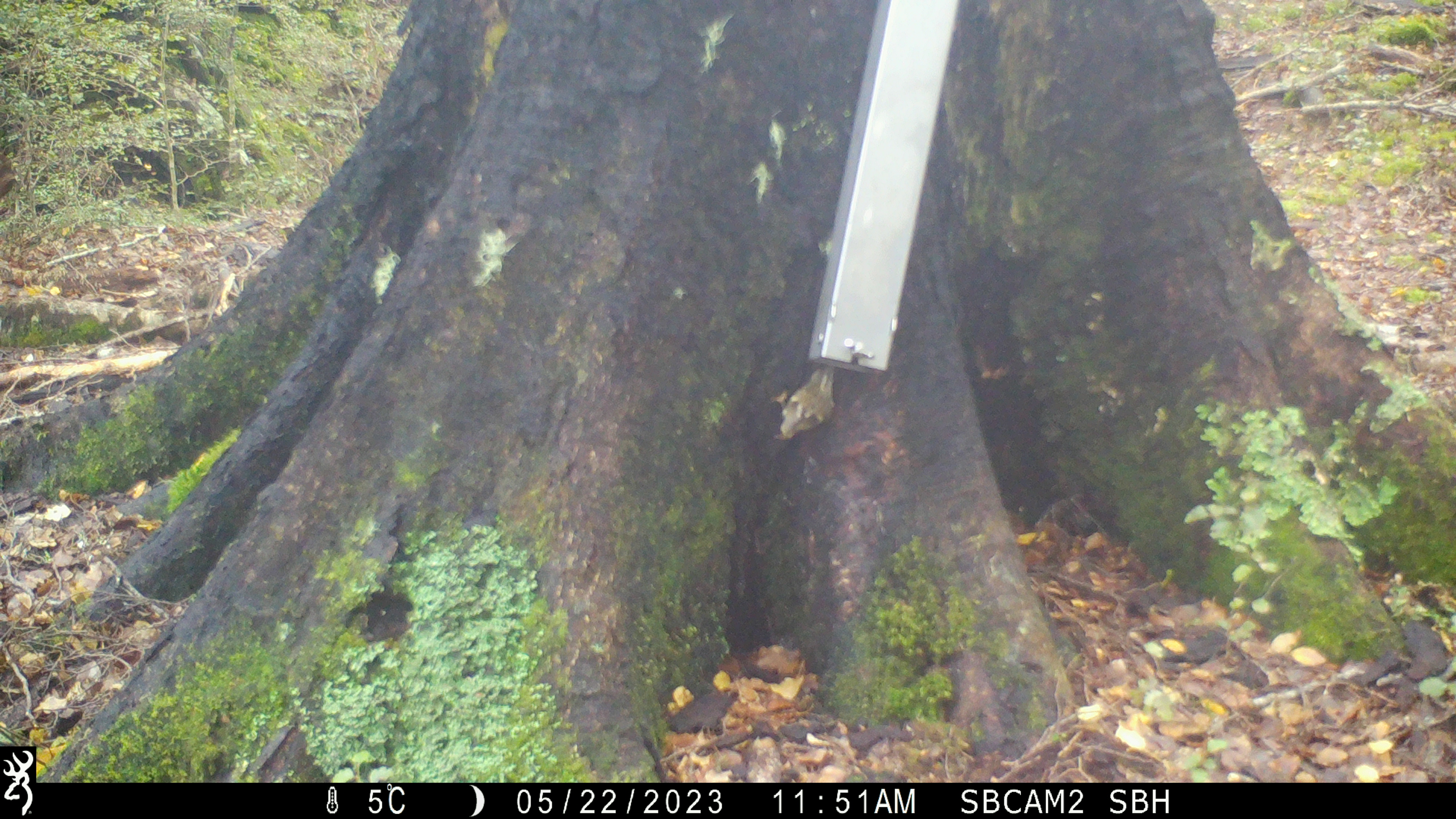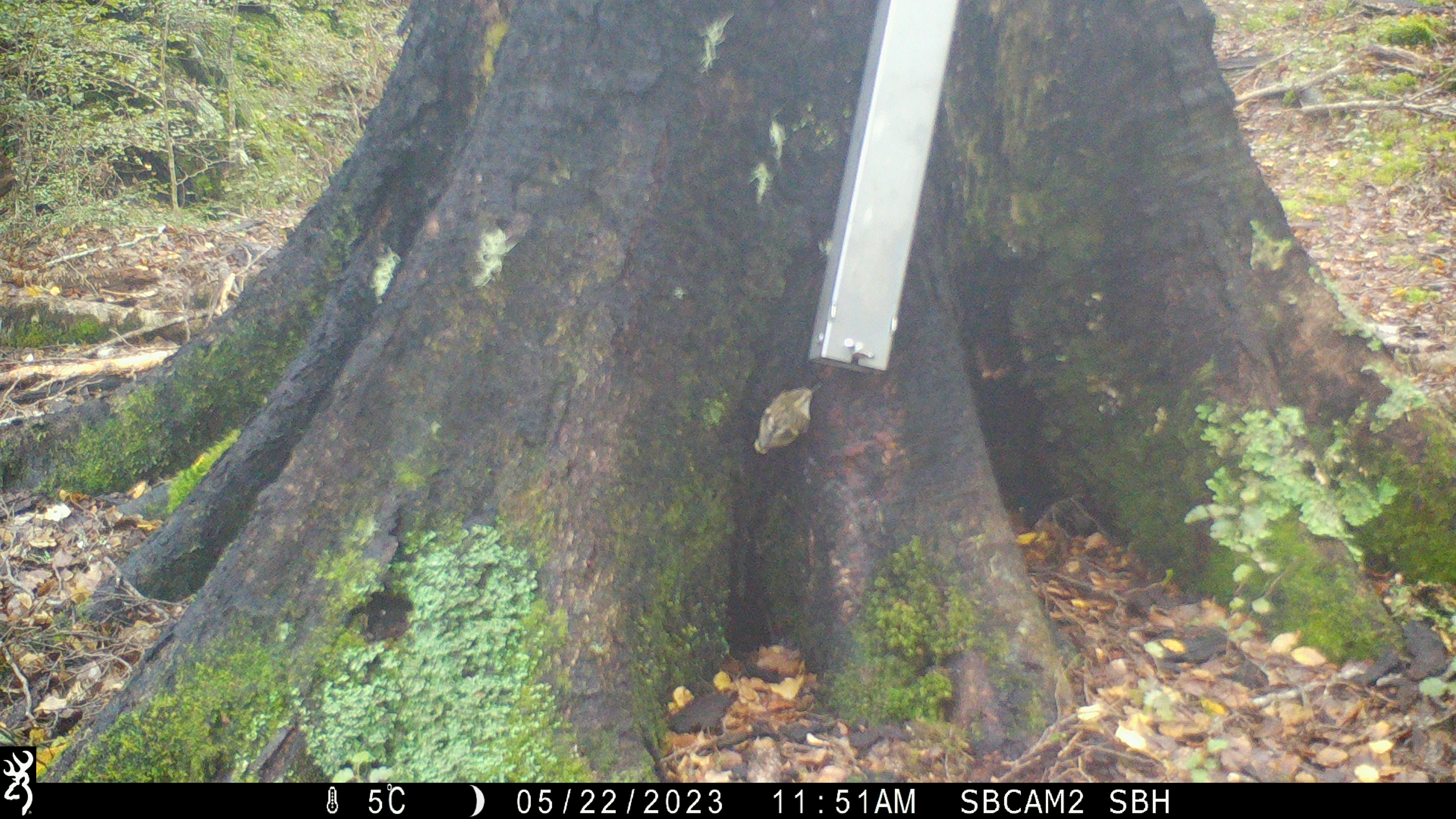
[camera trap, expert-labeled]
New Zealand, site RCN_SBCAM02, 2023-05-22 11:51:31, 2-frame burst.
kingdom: Animalia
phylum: Chordata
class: Aves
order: Passeriformes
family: Acanthisittidae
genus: Acanthisitta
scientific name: Acanthisitta chloris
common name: rifleman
Rifleman (Acanthisitta chloris).